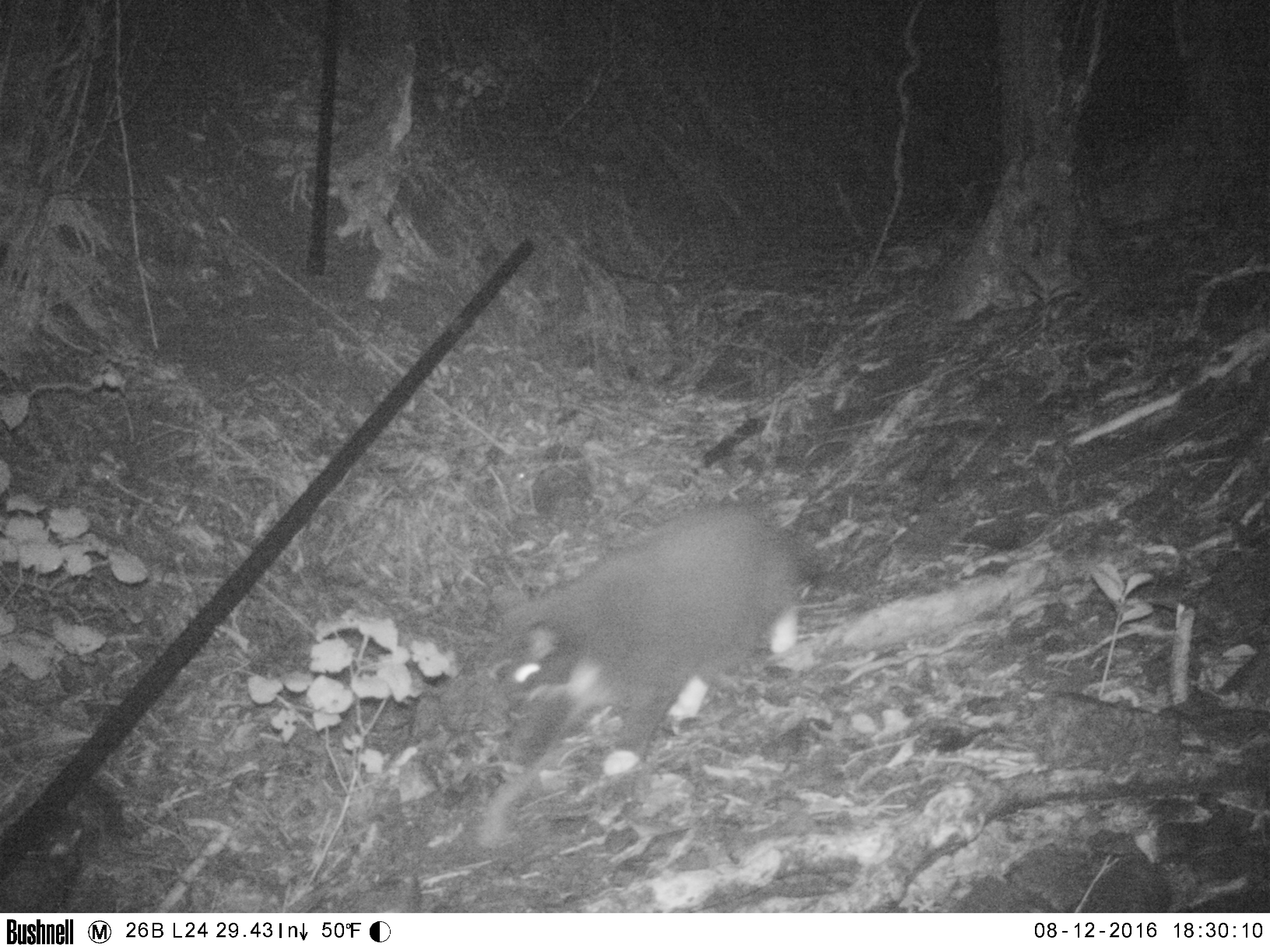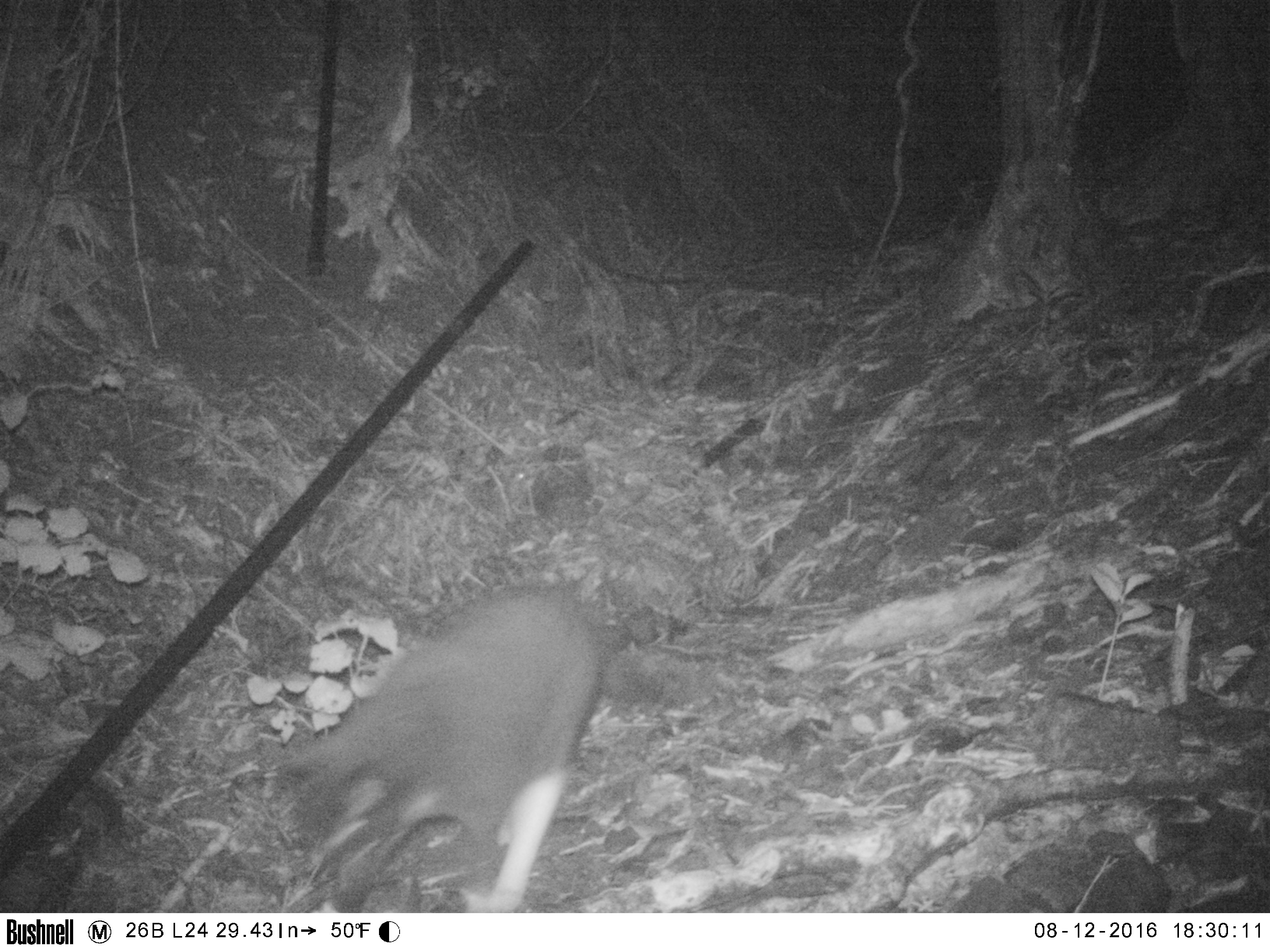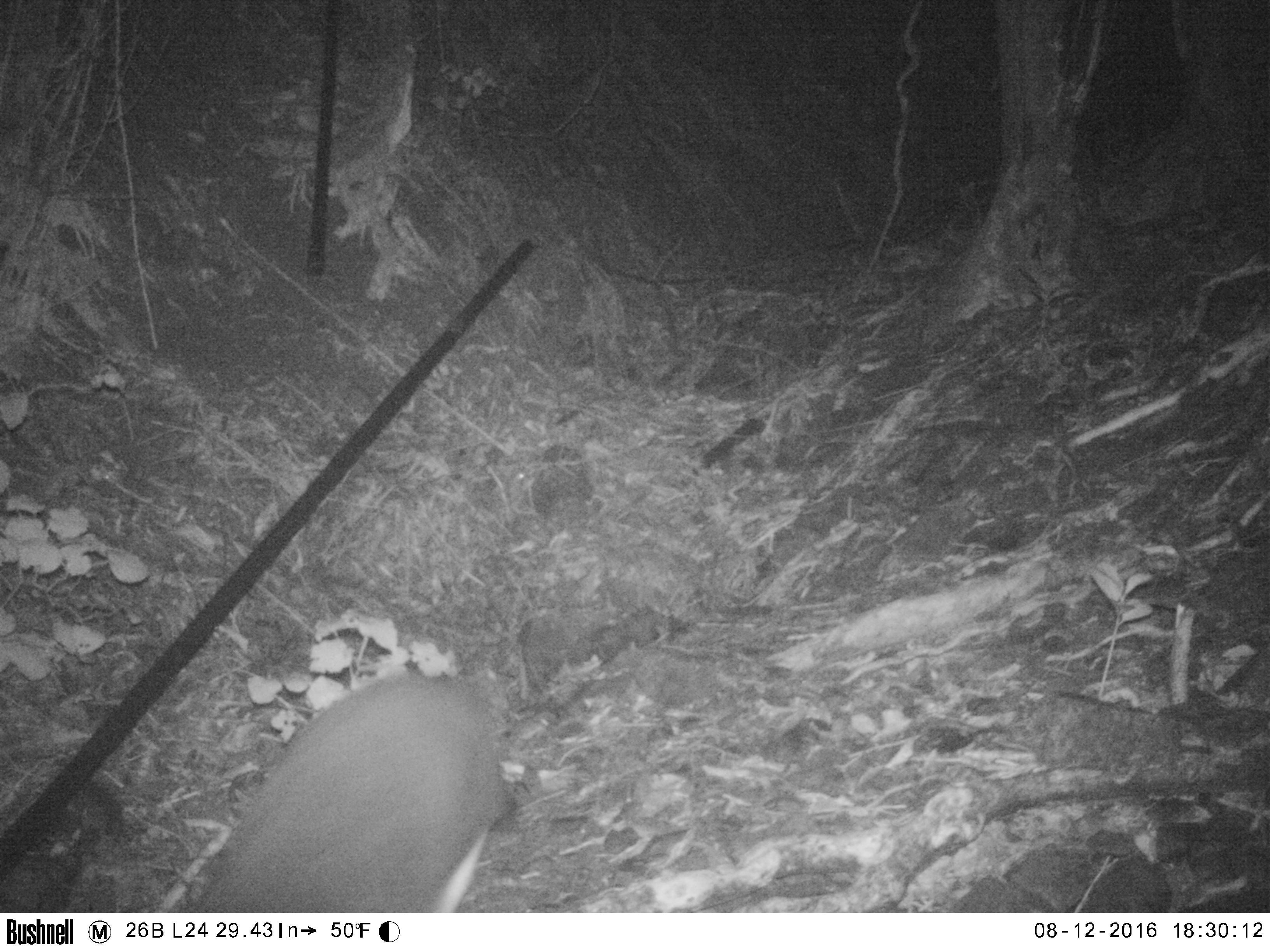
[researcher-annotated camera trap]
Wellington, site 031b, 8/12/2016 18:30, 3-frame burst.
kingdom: Animalia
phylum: Chordata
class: Mammalia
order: Carnivora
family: Felidae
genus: Felis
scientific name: Felis catus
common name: cat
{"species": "cat (Felis catus)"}